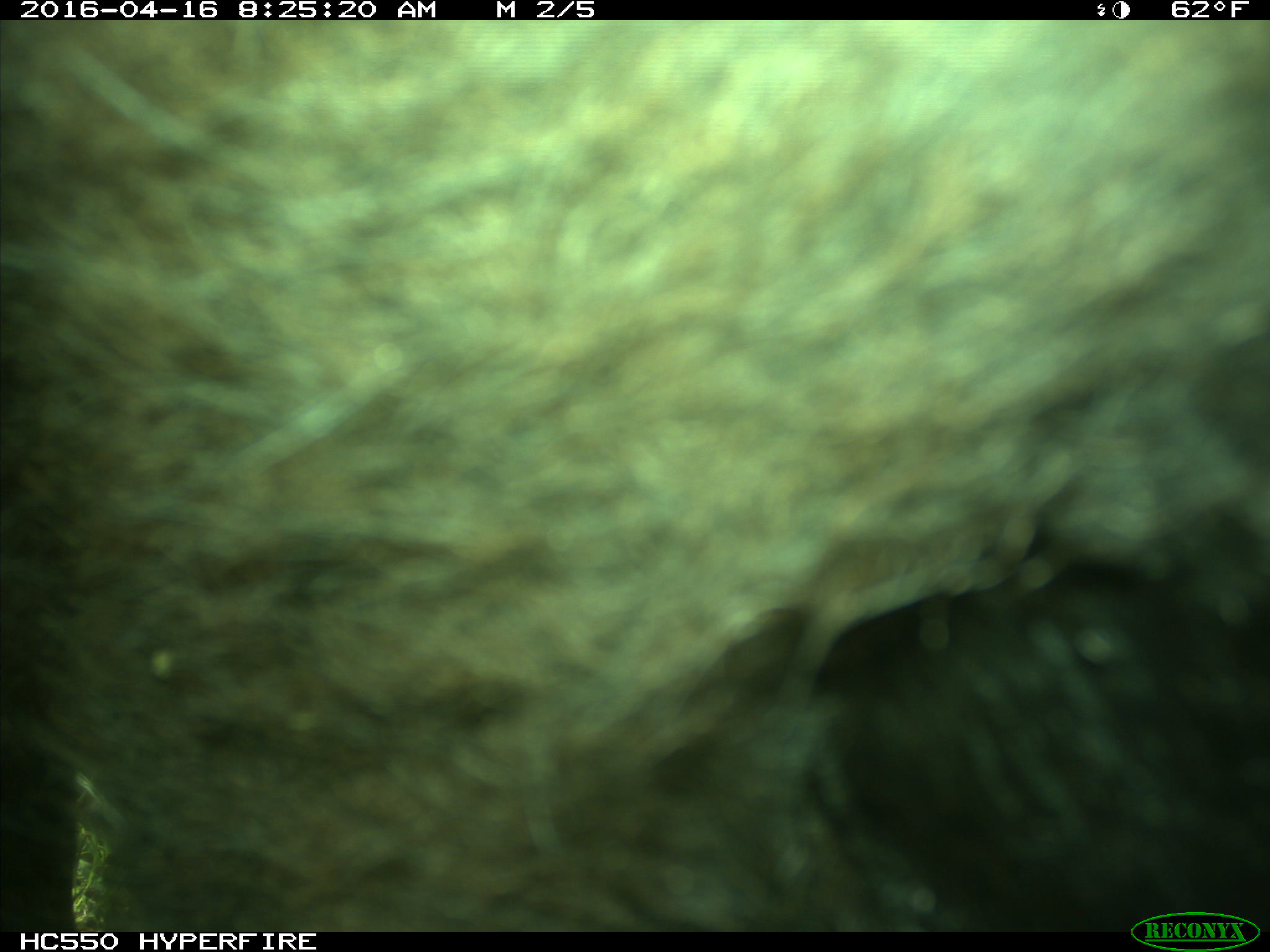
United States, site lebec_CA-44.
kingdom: Animalia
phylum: Chordata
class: Mammalia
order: Artiodactyla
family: Bovidae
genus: Bos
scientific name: Bos taurus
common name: domestic cow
Bos taurus (domestic cow).